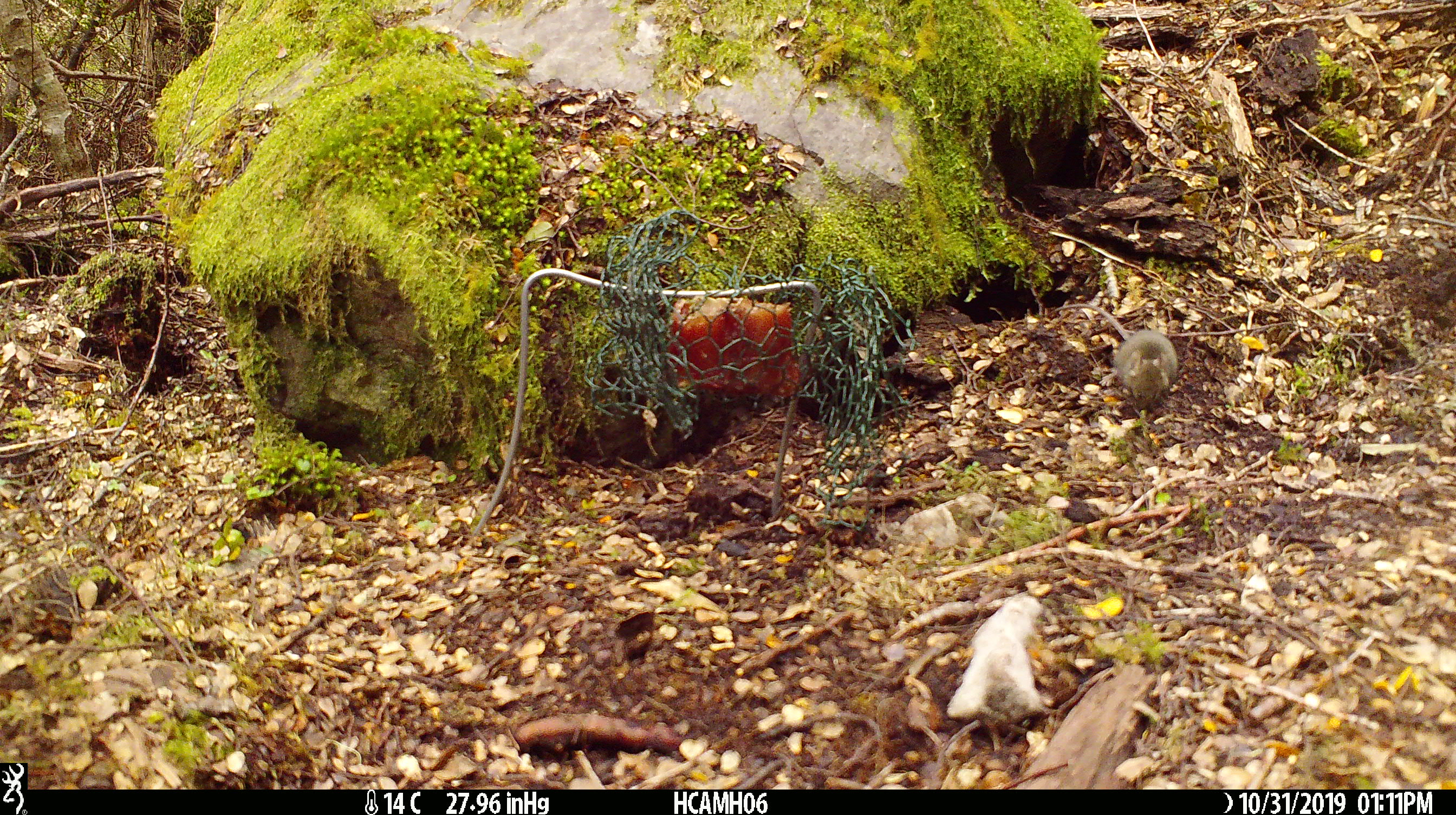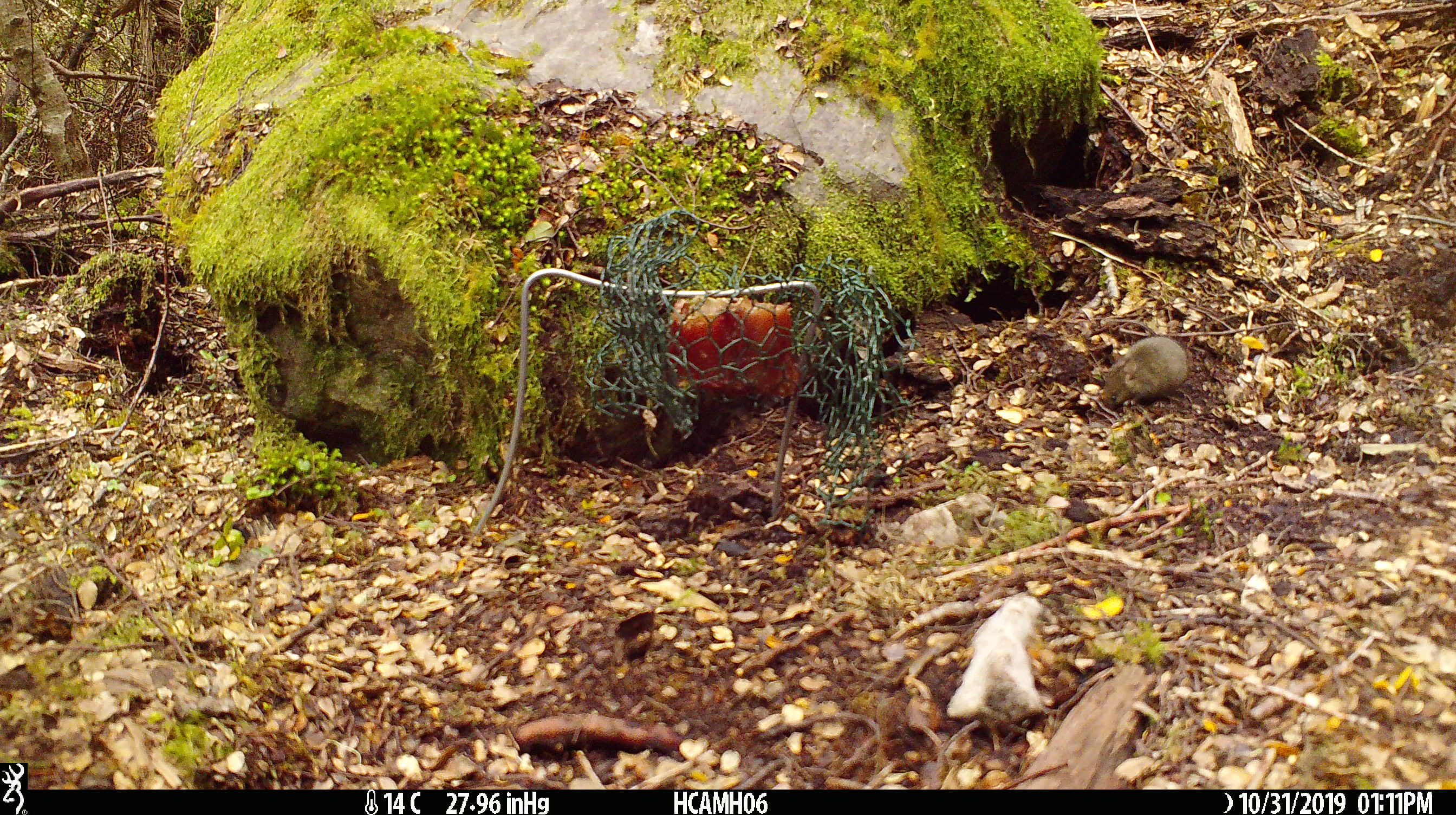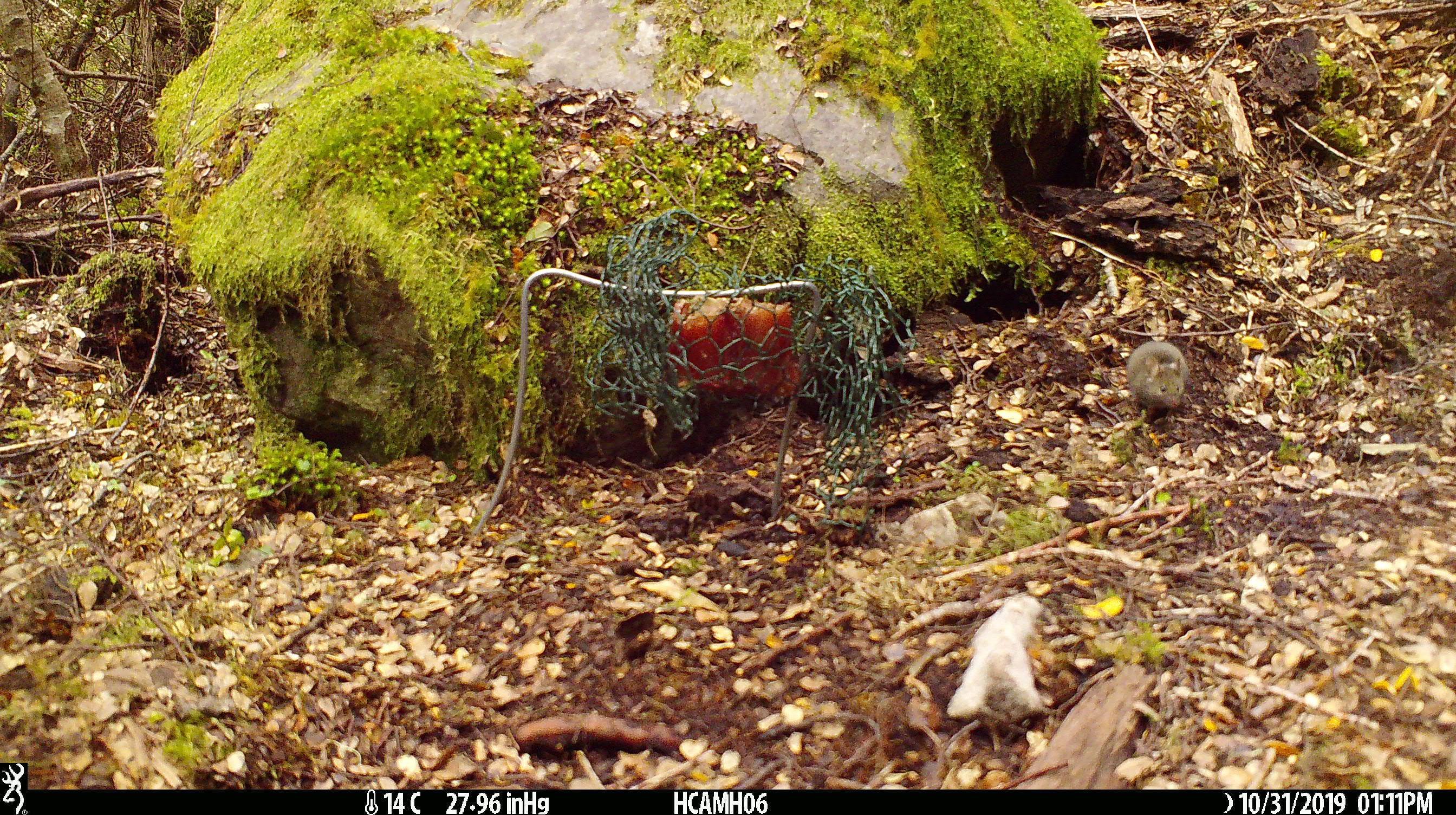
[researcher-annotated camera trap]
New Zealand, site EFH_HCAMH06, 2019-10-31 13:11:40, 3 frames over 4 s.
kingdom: Animalia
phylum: Chordata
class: Mammalia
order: Rodentia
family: Muridae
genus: Mus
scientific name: Mus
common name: mouse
Mouse (Mus).